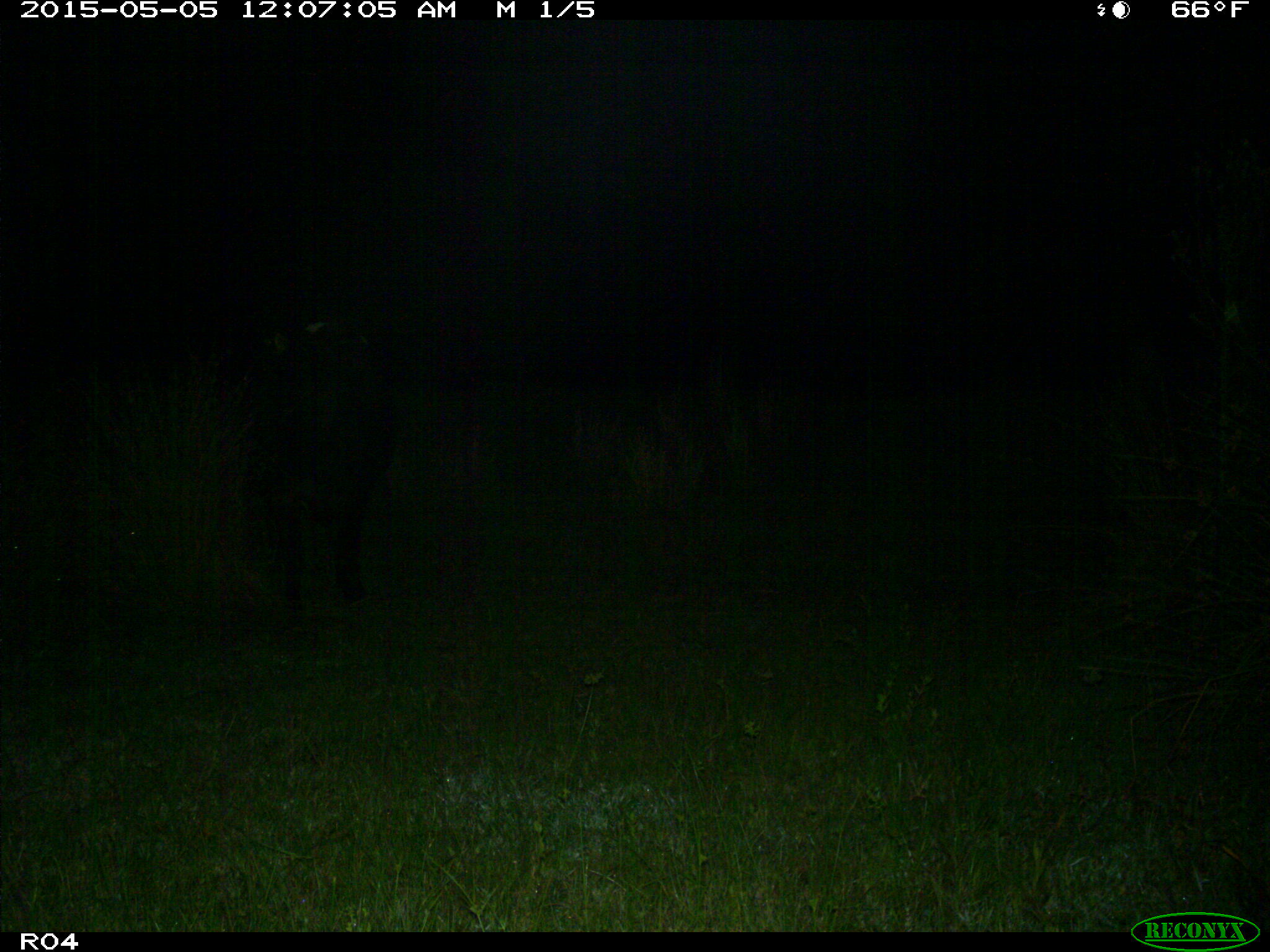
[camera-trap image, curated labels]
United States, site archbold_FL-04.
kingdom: Animalia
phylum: Chordata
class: Mammalia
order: Artiodactyla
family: Bovidae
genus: Bos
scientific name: Bos taurus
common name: domestic cow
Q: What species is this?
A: Bos taurus (domestic cow).